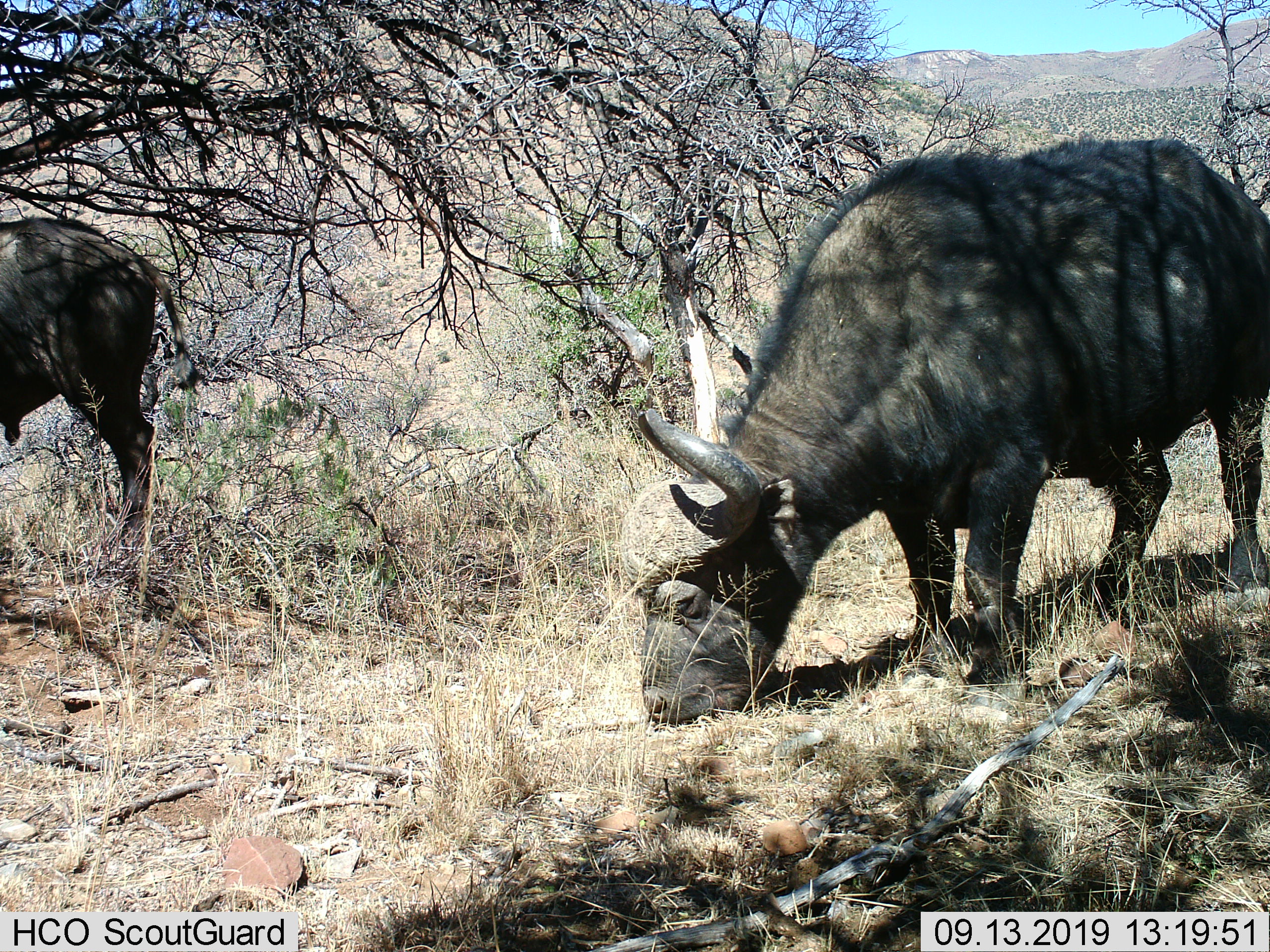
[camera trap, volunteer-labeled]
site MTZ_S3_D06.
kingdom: Animalia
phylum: Chordata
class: Mammalia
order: Artiodactyla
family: Bovidae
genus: Syncerus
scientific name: Syncerus caffer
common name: african buffalo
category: buffalo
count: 2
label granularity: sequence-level